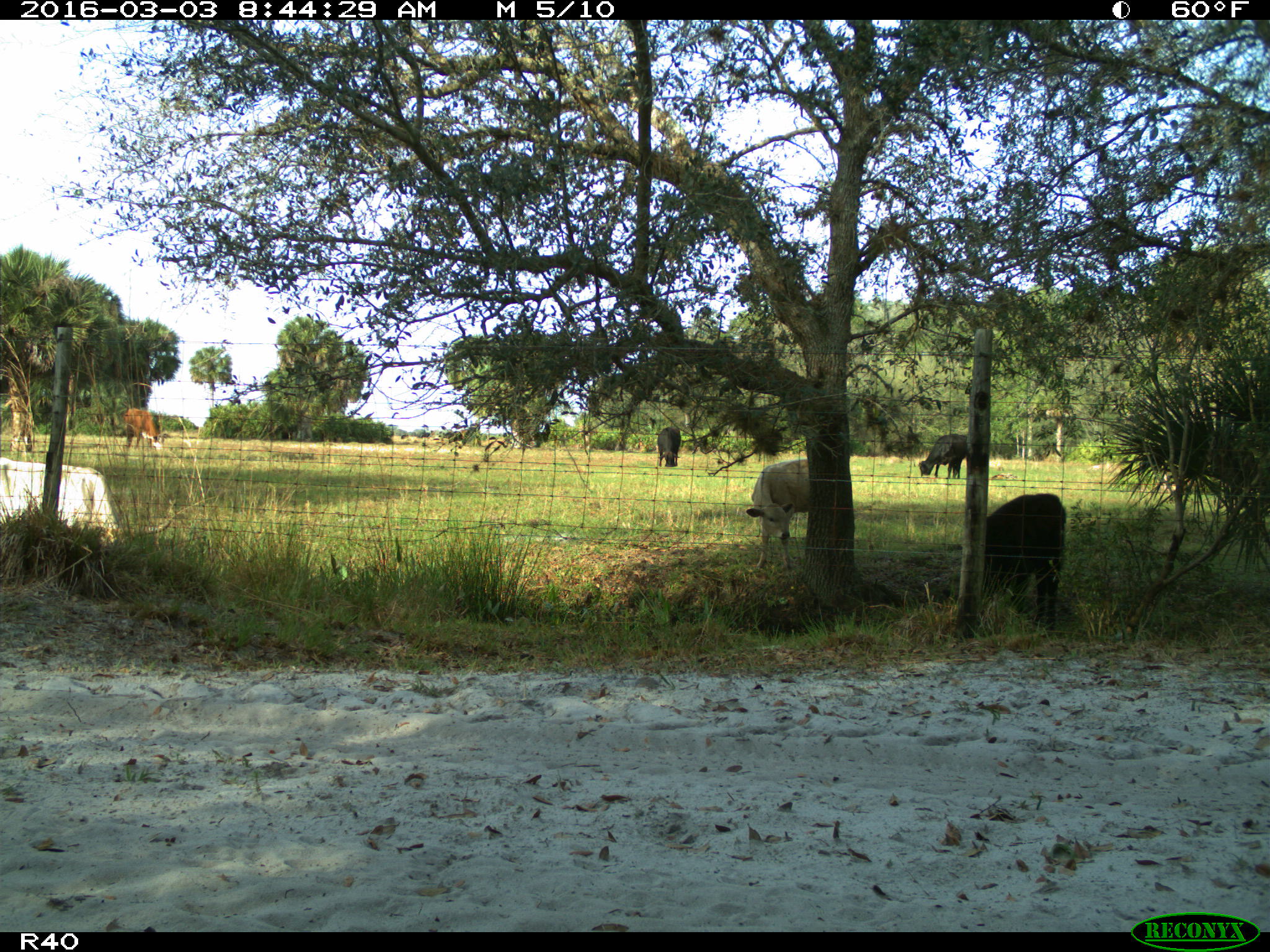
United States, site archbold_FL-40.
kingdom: Animalia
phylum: Chordata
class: Mammalia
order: Artiodactyla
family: Bovidae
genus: Bos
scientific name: Bos taurus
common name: domestic cow